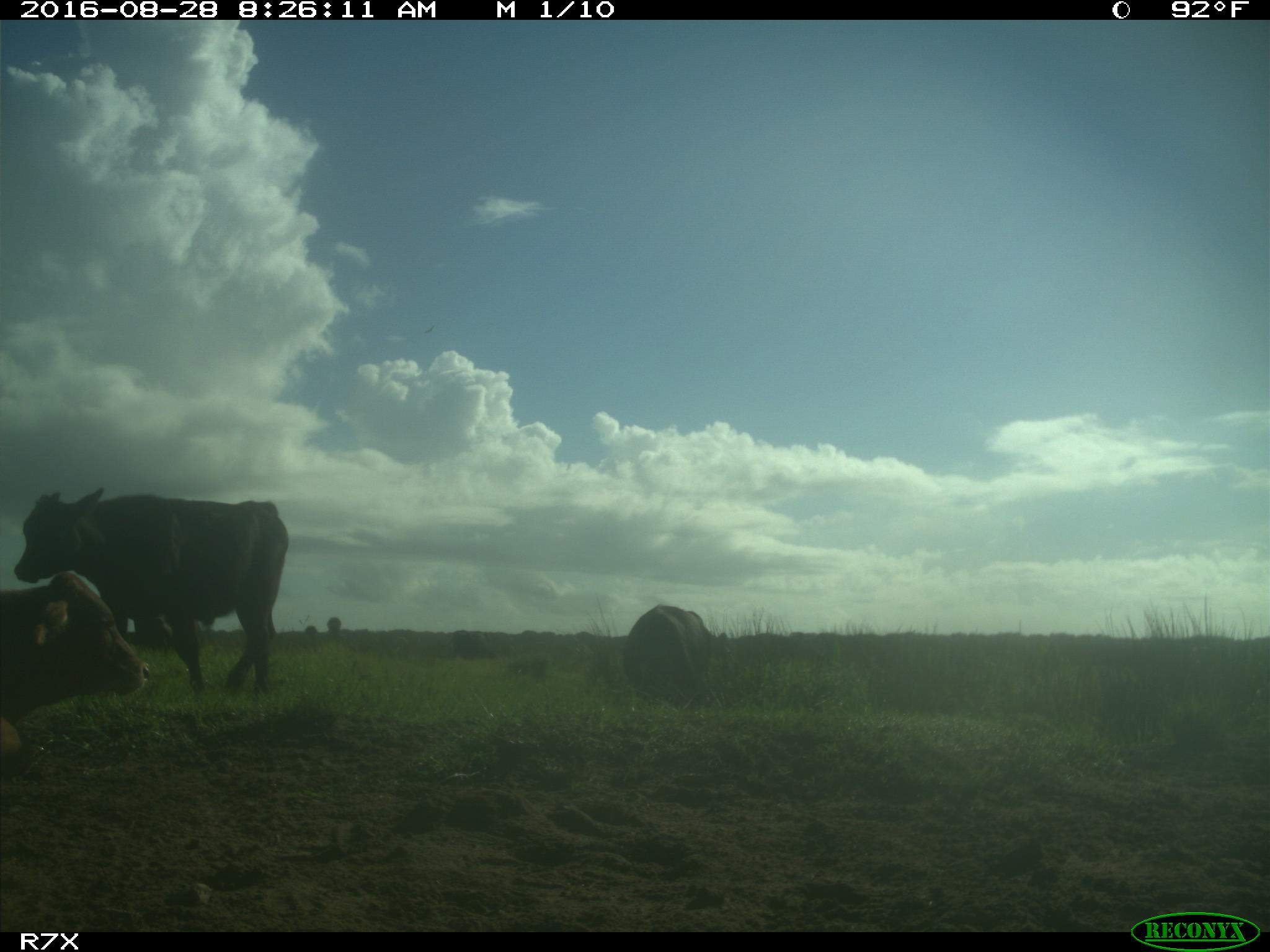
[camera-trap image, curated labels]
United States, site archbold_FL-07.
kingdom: Animalia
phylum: Chordata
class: Mammalia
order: Artiodactyla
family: Bovidae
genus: Bos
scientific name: Bos taurus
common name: domestic cow